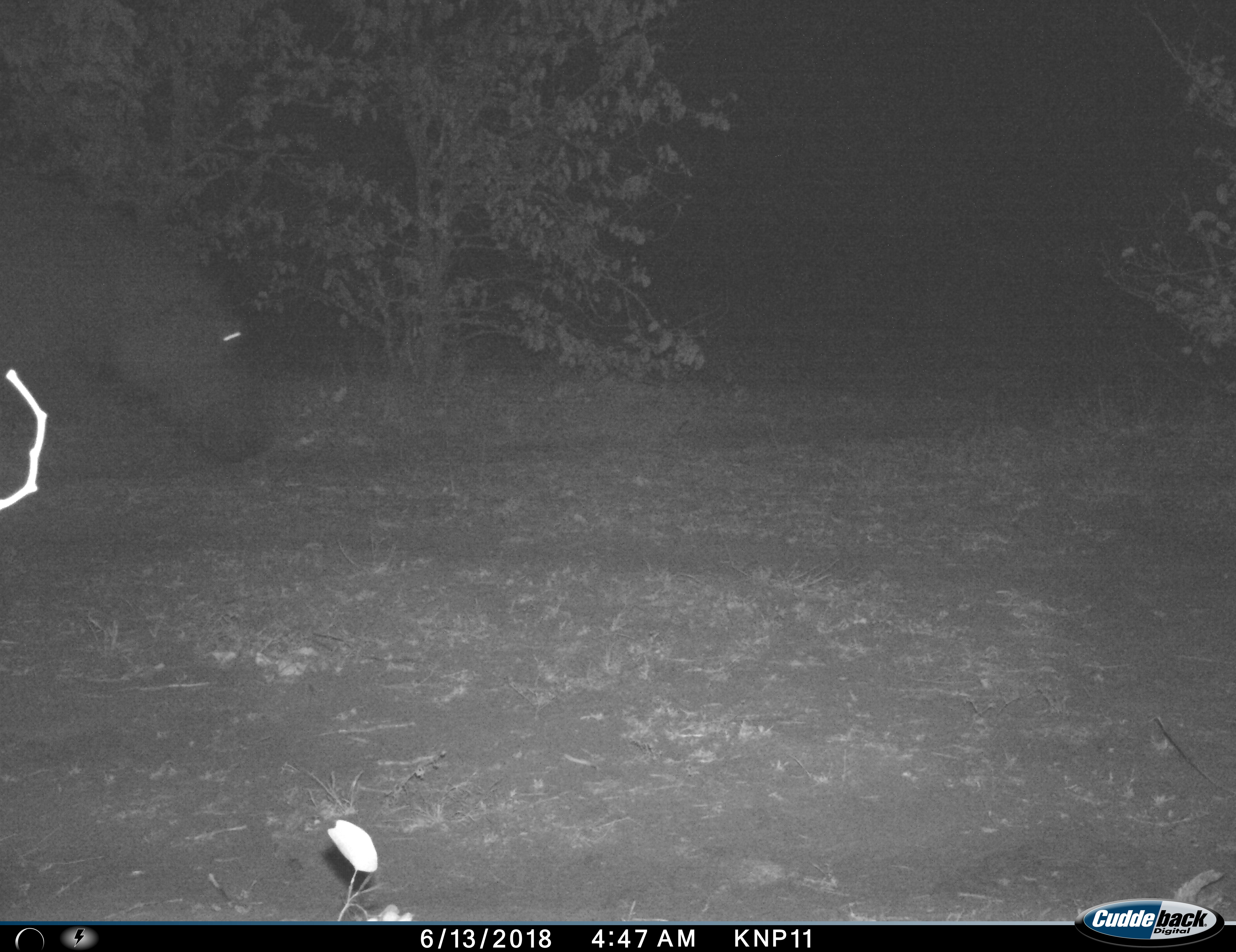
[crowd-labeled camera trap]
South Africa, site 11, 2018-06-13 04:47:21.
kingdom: Animalia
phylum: Chordata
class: Mammalia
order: Artiodactyla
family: Hippopotamidae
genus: Hippopotamus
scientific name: Hippopotamus amphibius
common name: hippopotamus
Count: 1.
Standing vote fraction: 14%.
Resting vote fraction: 0%.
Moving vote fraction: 86%.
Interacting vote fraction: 0%.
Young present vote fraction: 0%.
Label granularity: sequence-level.